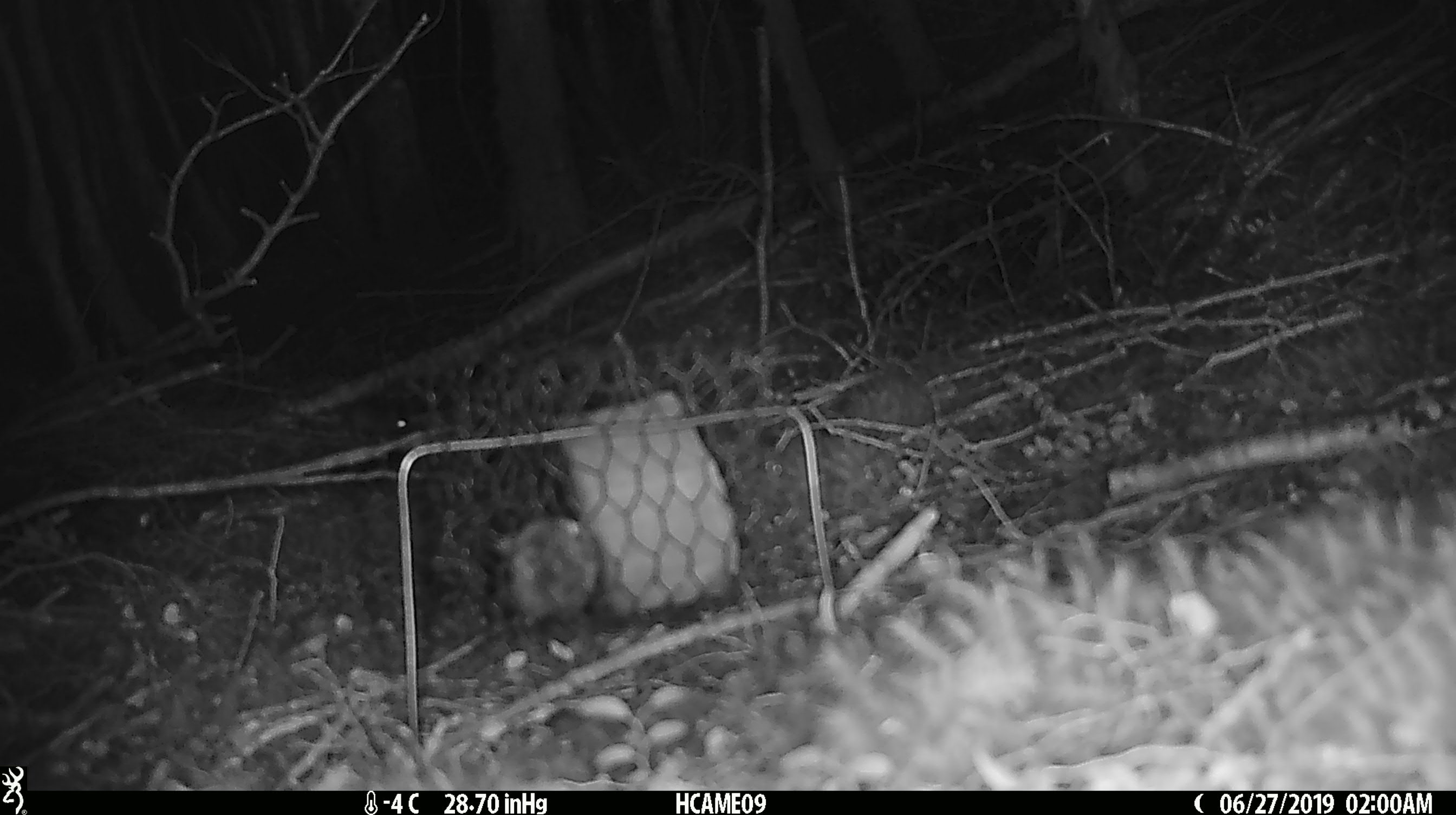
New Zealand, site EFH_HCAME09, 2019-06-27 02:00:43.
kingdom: Animalia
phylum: Chordata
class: Mammalia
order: Rodentia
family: Muridae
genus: Mus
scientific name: Mus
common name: mouse